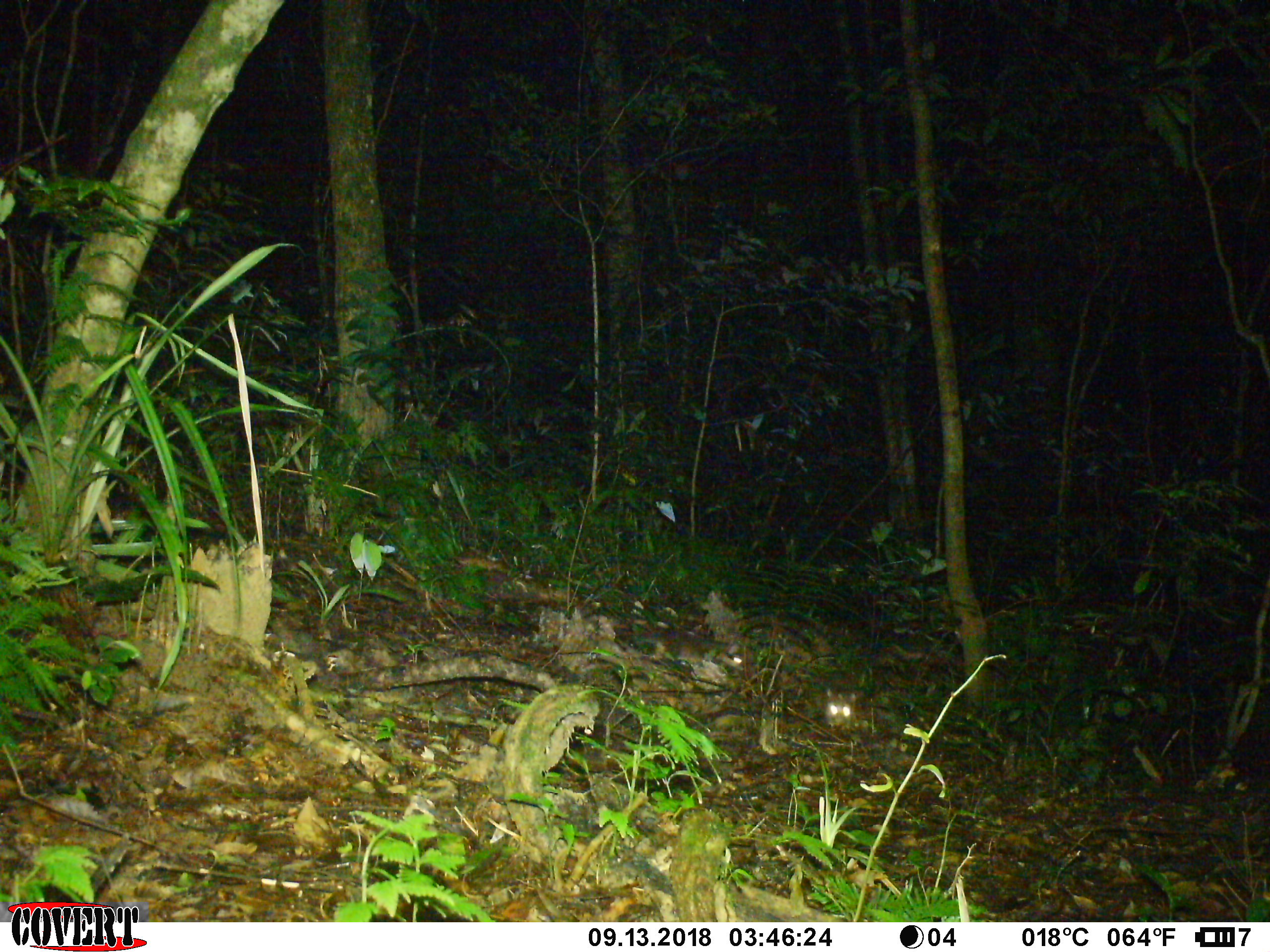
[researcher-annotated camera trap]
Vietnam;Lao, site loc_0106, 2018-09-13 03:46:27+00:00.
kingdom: Animalia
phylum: Chordata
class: Mammalia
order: Carnivora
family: Mustelidae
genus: Melogale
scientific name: Melogale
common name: ferret badger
Ferret badger (Melogale). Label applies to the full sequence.